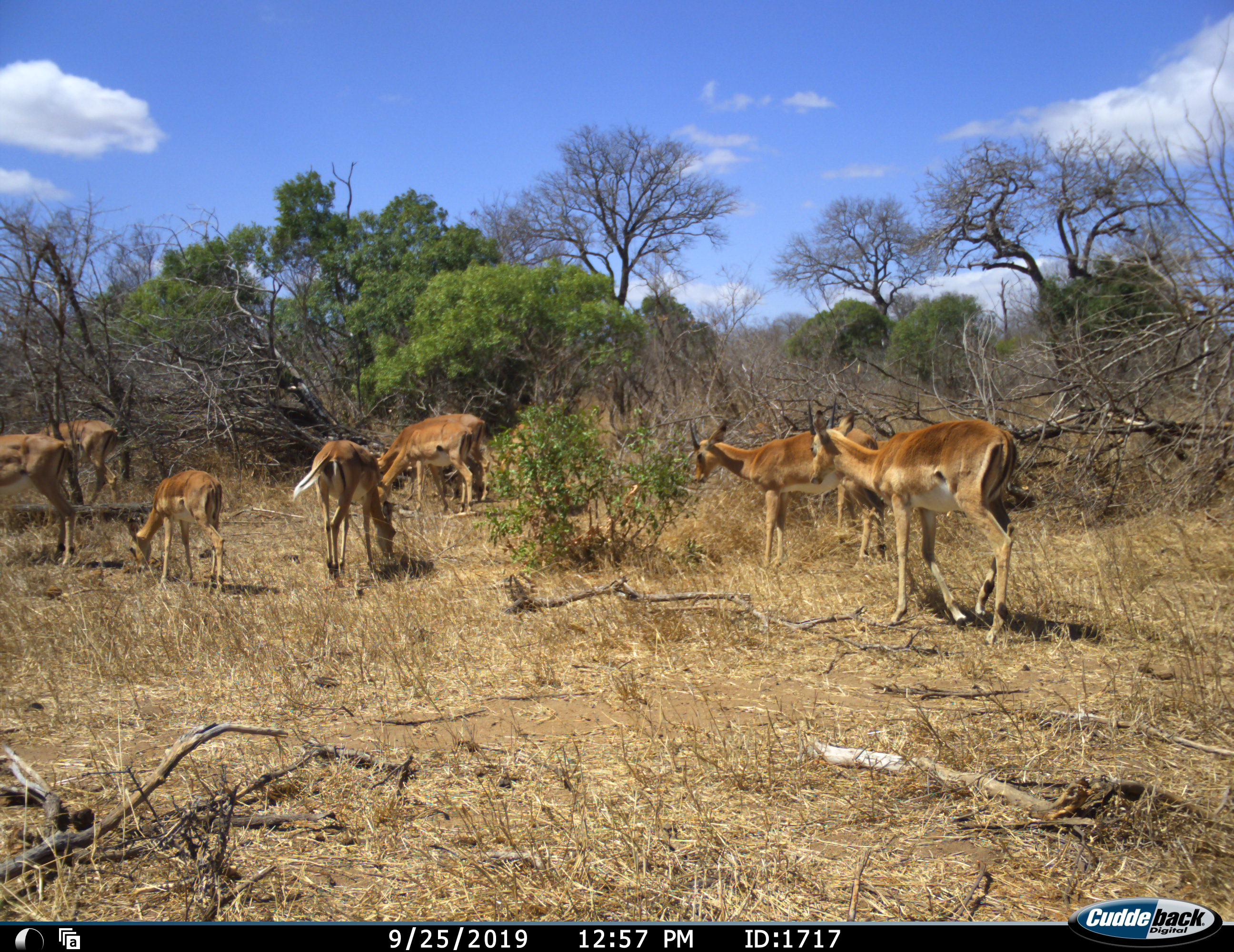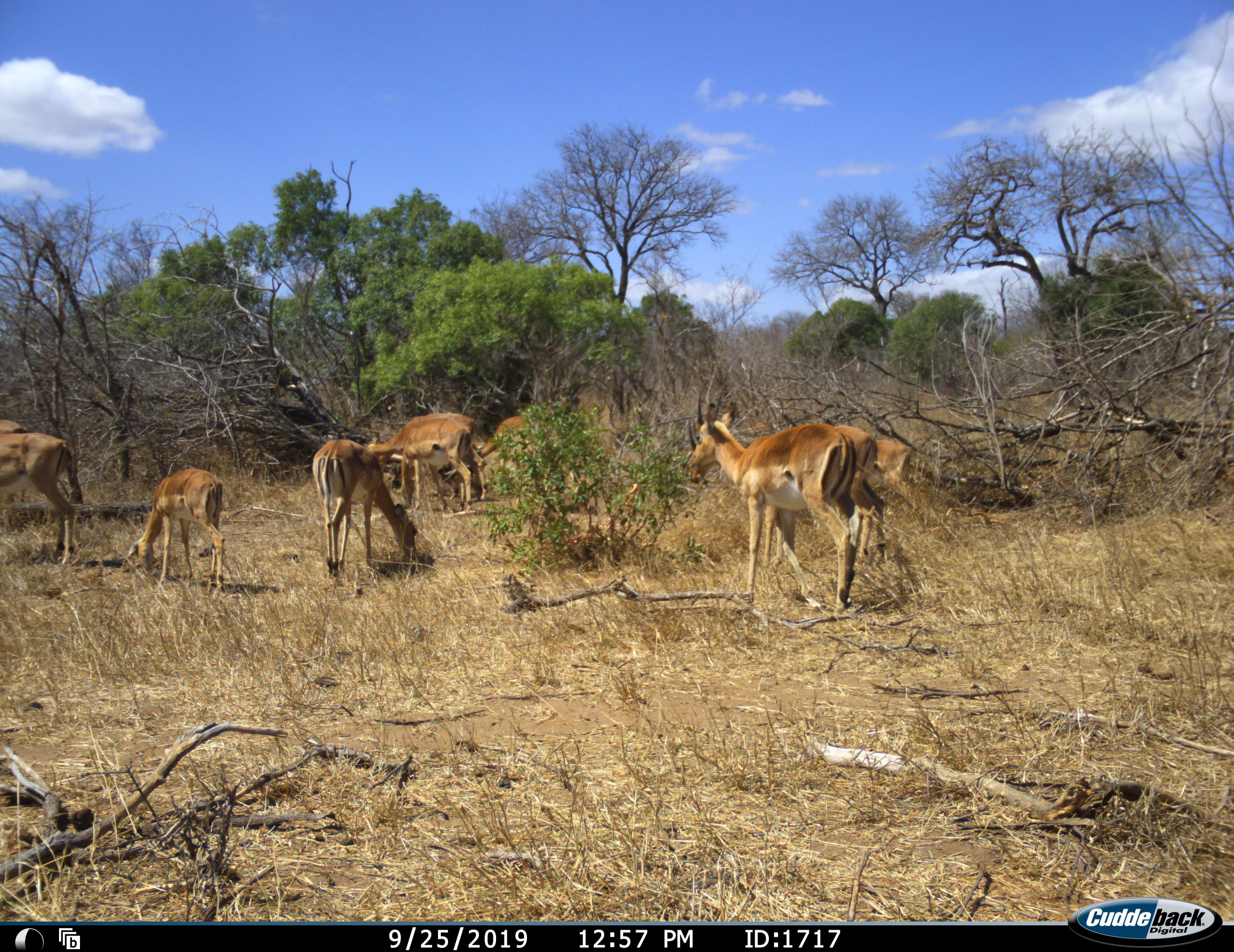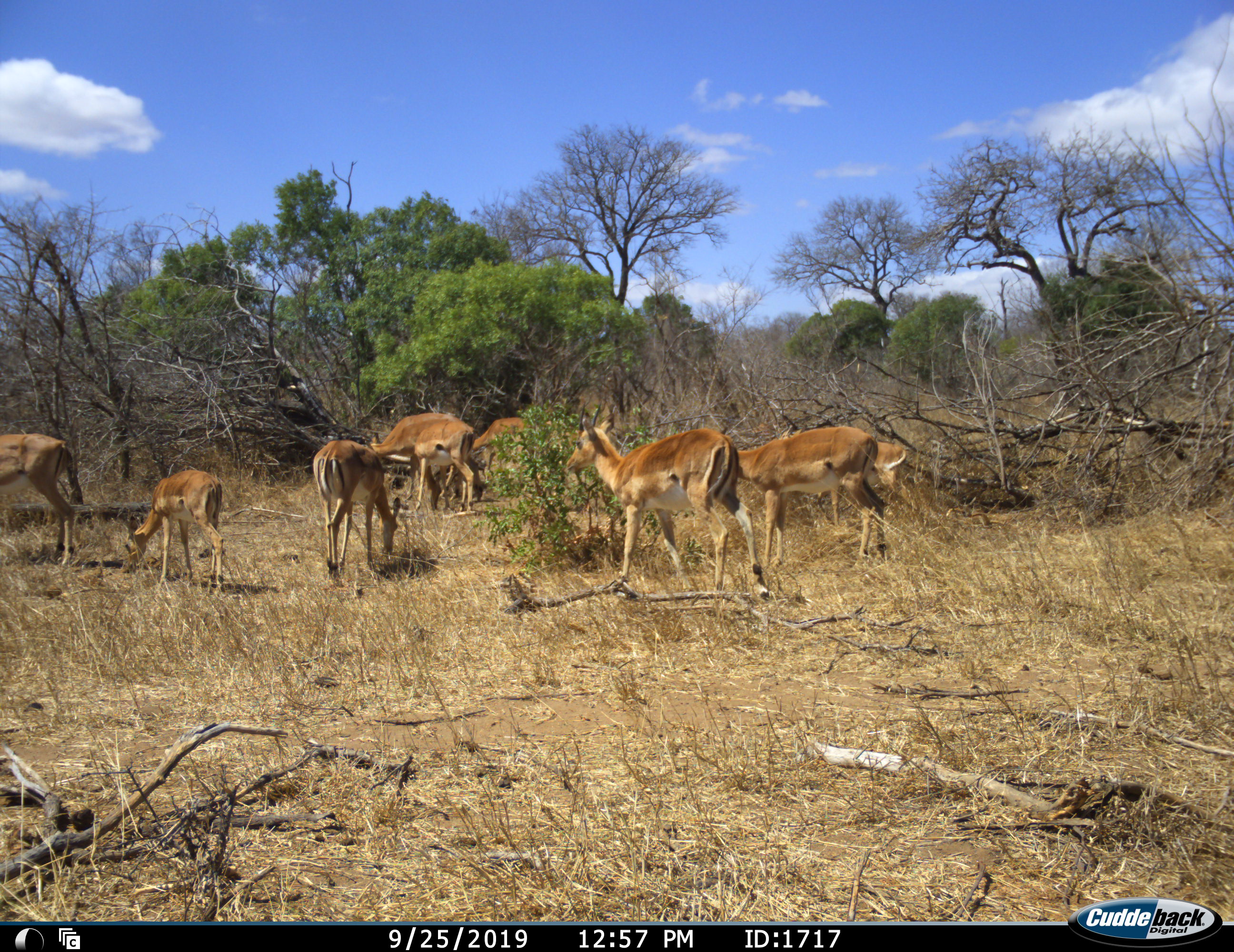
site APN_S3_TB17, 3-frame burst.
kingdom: Animalia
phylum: Chordata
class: Mammalia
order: Artiodactyla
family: Bovidae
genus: Aepyceros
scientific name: Aepyceros melampus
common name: impala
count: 8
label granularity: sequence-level